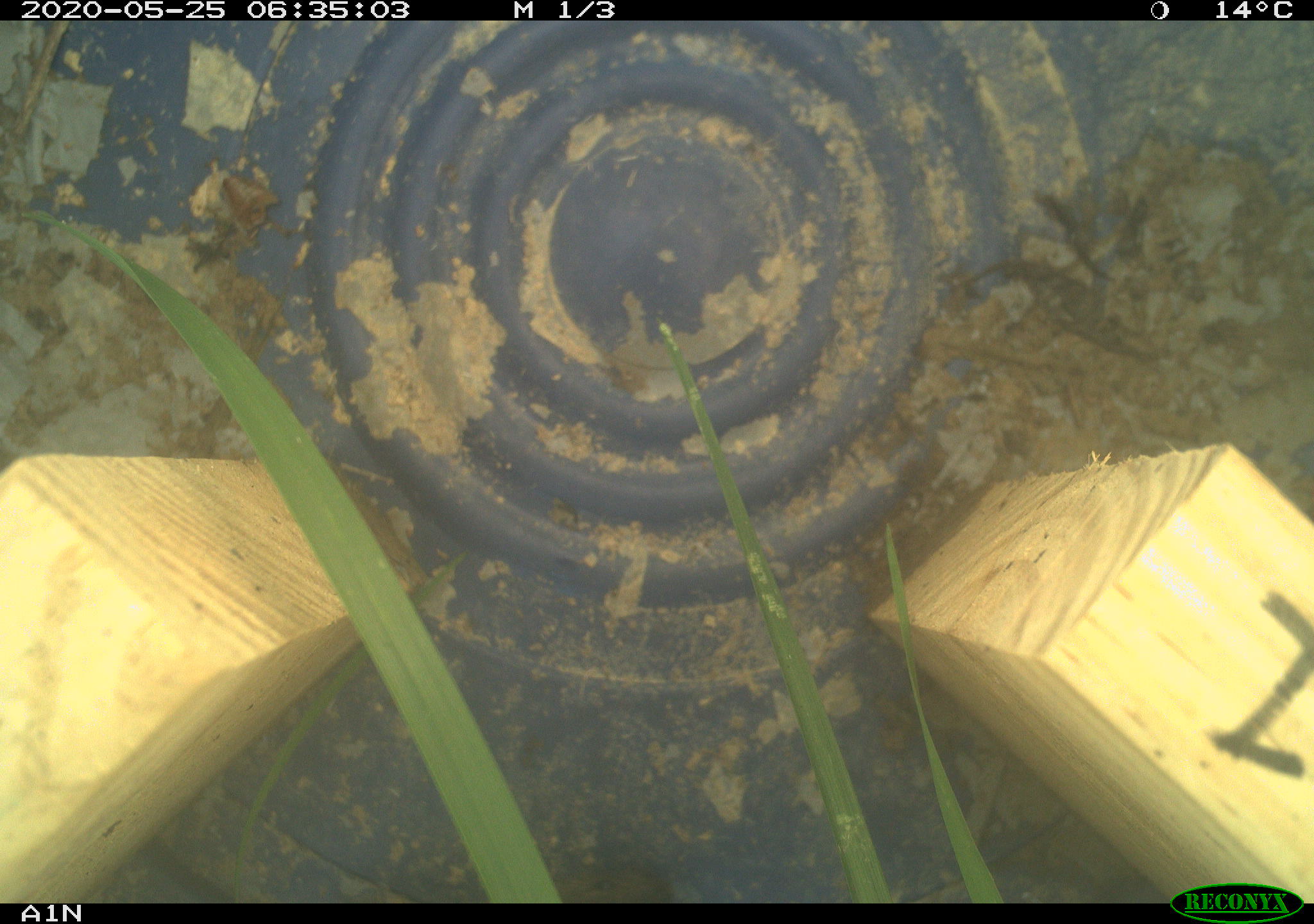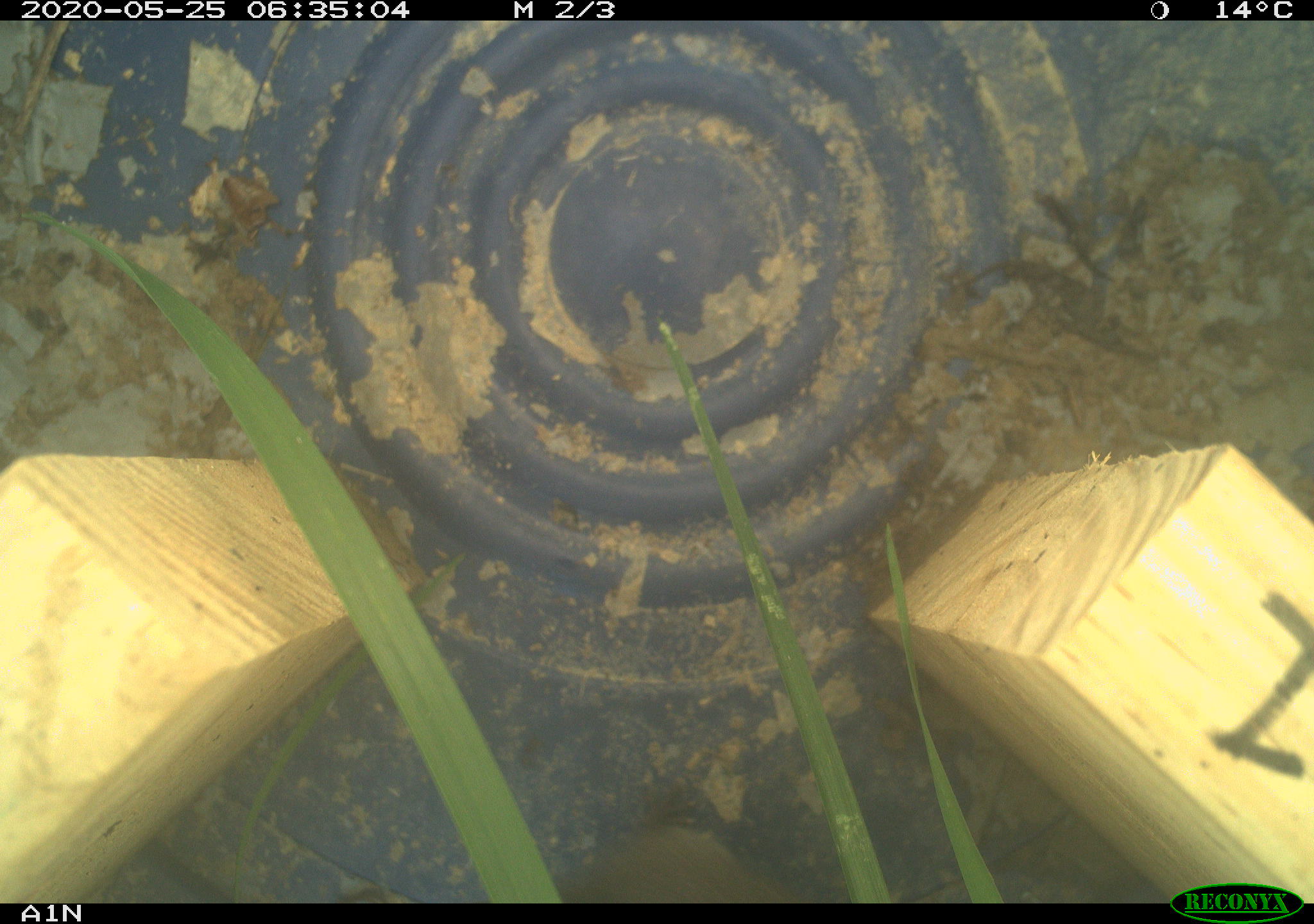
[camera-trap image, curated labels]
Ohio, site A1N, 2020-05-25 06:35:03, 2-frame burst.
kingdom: Animalia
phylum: Chordata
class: Mammalia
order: Rodentia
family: Cricetidae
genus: Microtus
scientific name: Microtus pennsylvanicus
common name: meadow vole